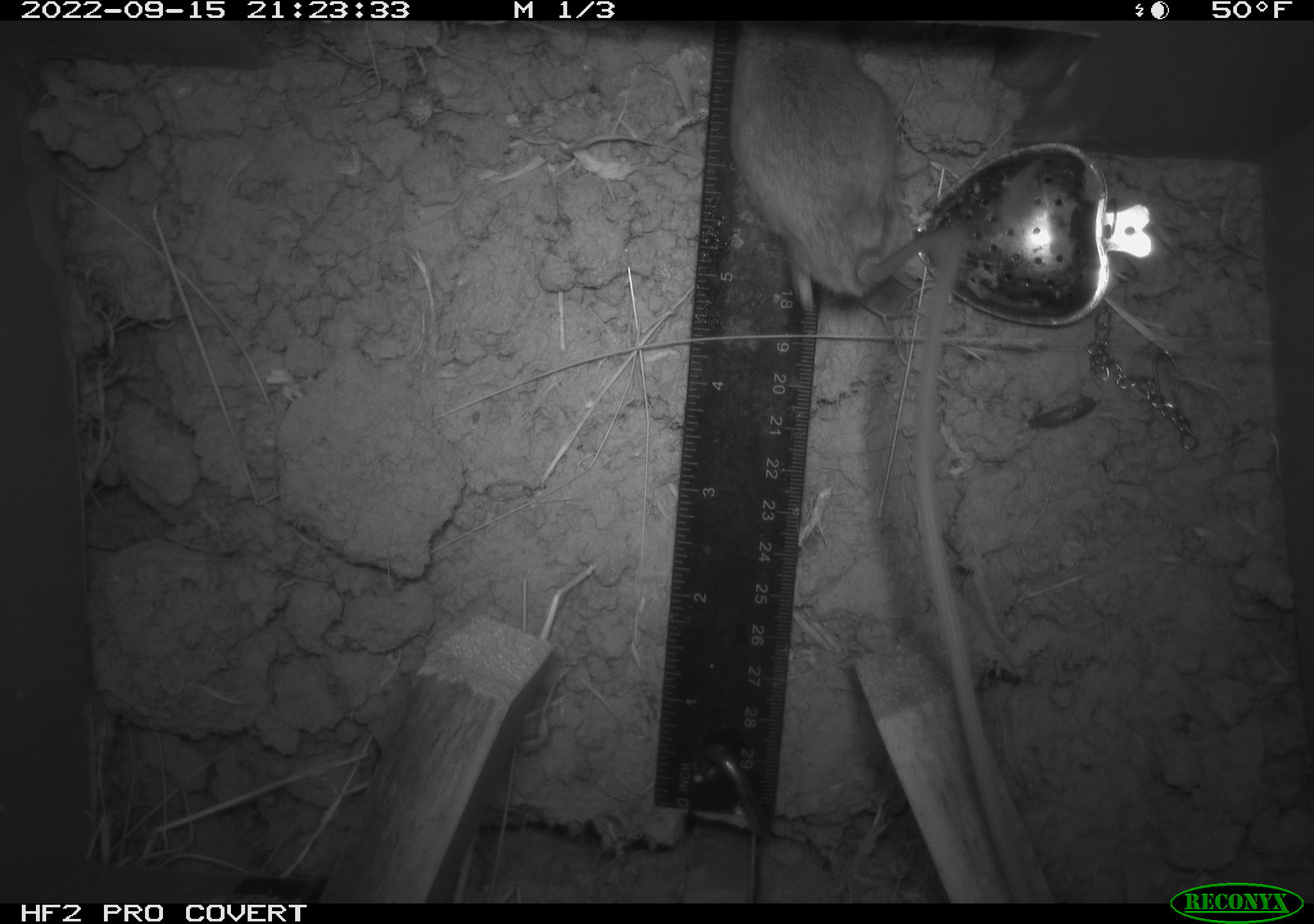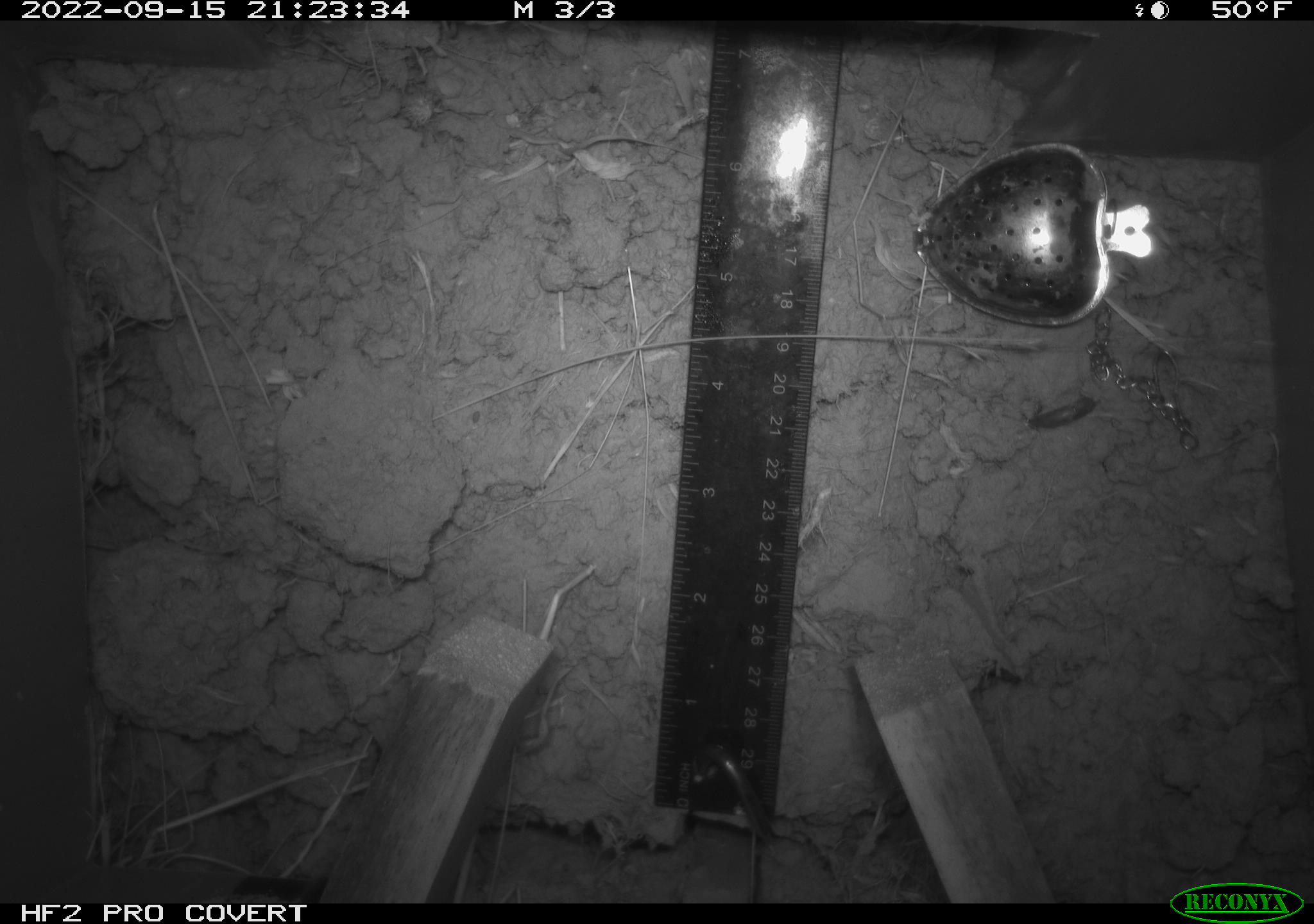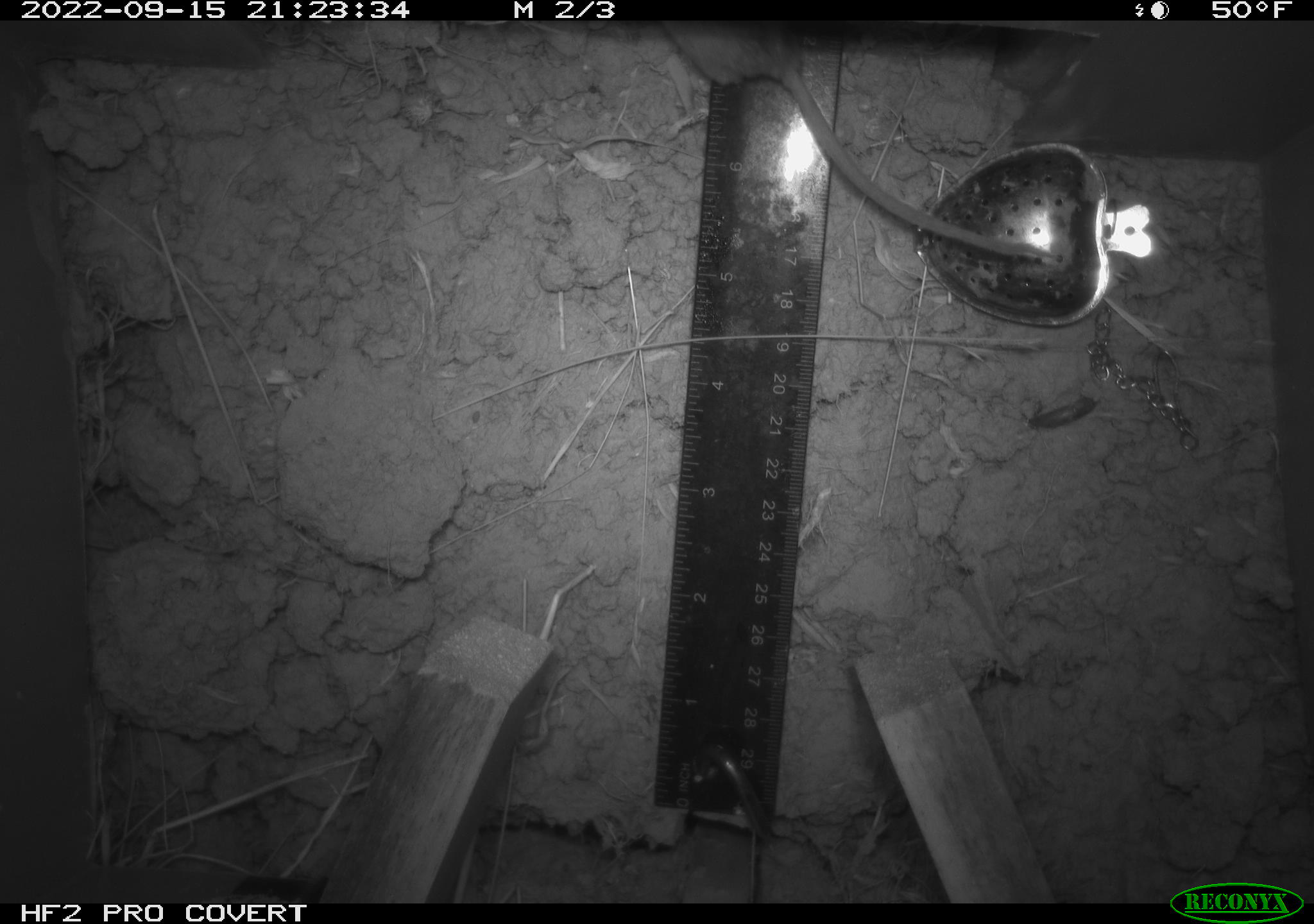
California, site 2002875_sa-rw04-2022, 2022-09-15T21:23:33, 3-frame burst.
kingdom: Animalia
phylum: Chordata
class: Mammalia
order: Rodentia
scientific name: Rodentia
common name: mouse species